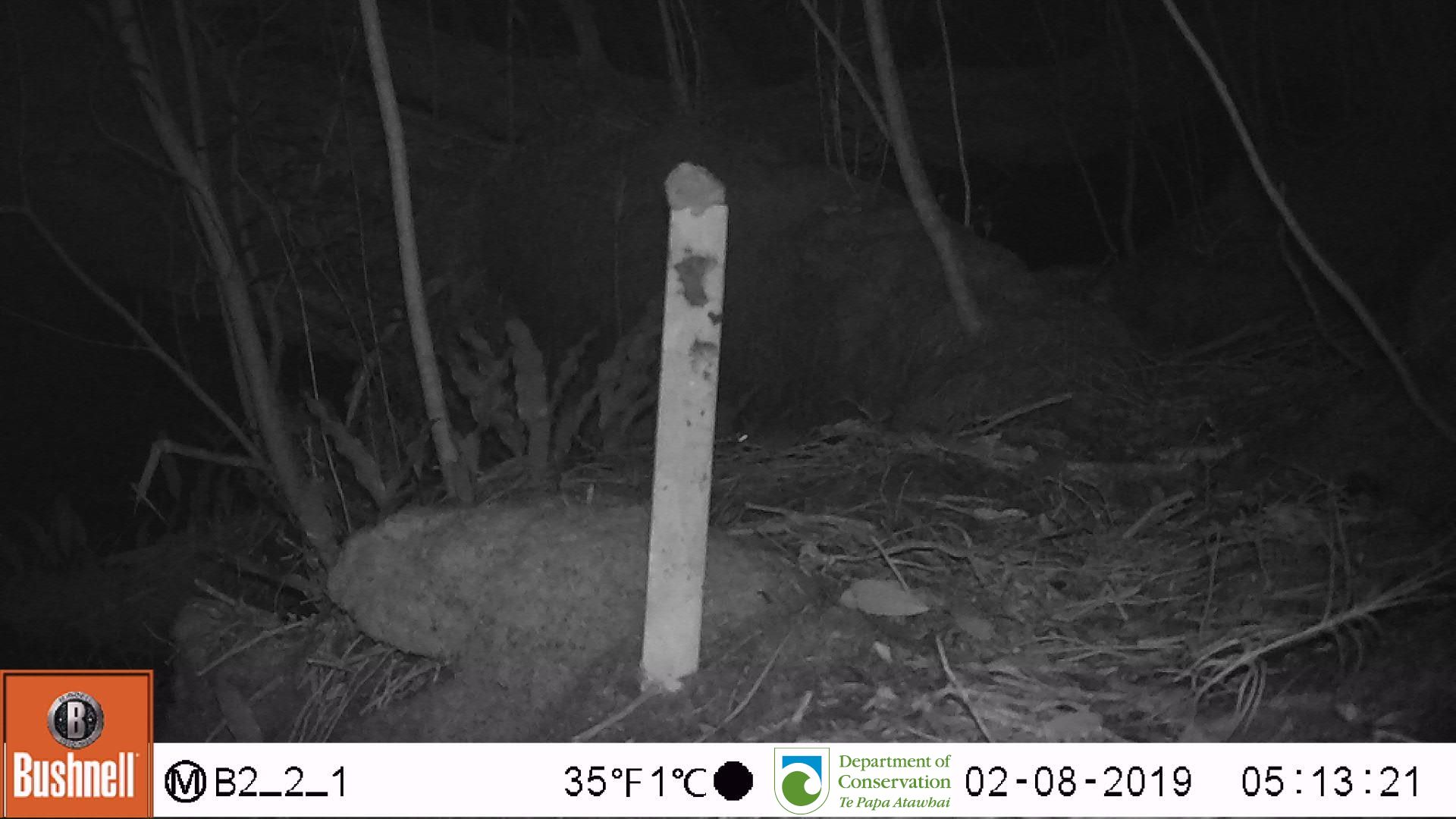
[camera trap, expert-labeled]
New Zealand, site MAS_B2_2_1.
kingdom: Animalia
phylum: Chordata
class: Mammalia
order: Rodentia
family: Muridae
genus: Mus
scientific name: Mus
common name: mouse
Mouse (Mus).